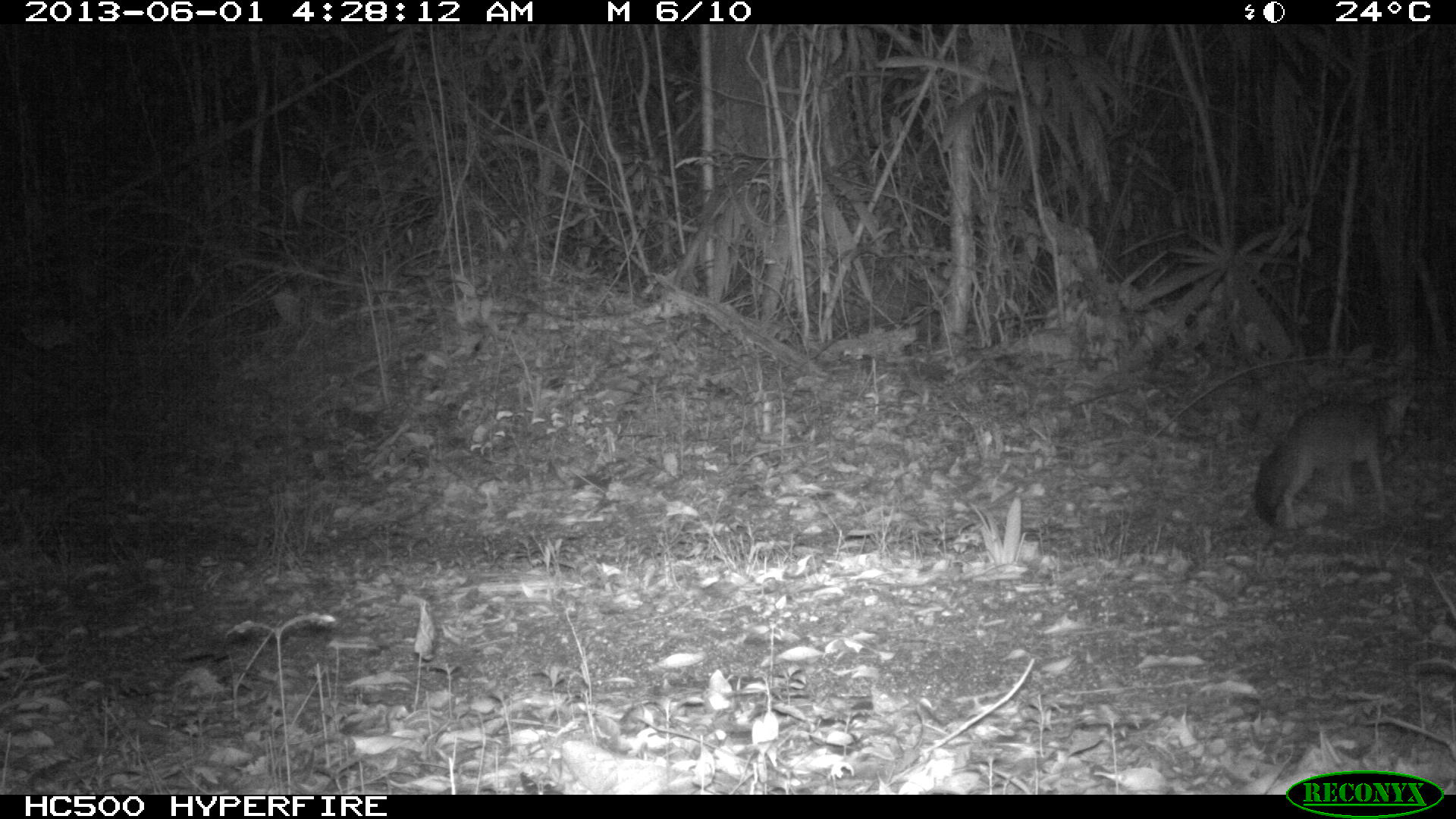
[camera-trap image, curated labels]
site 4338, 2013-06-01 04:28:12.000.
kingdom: Animalia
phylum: Chordata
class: Mammalia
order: Carnivora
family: Canidae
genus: Urocyon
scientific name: Urocyon cinereoargenteus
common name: gray fox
Urocyon cinereoargenteus (gray fox), count 1.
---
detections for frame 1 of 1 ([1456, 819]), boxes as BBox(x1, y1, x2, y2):
urocyon cinereoargenteus: BBox(1251, 390, 1413, 533)